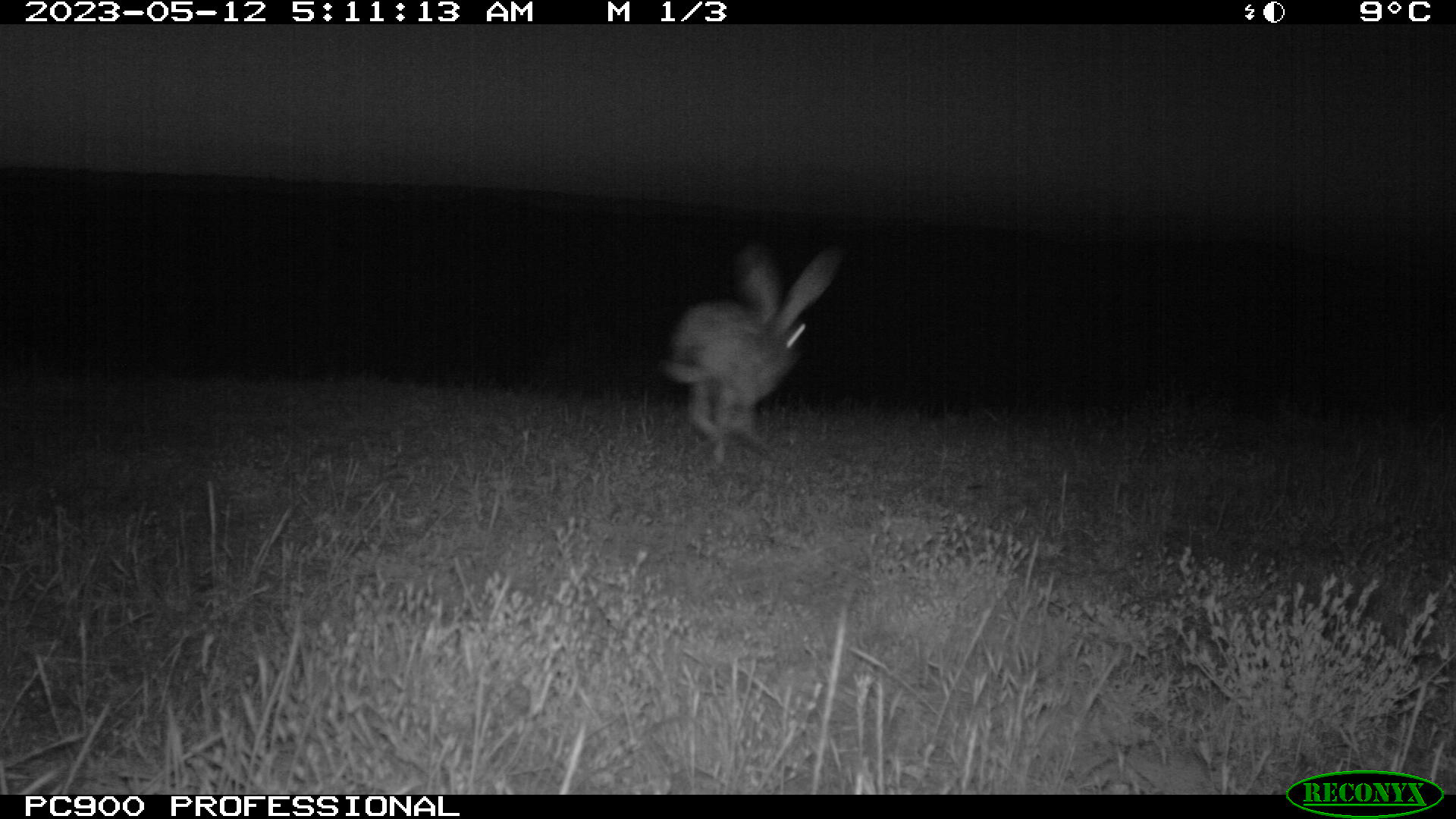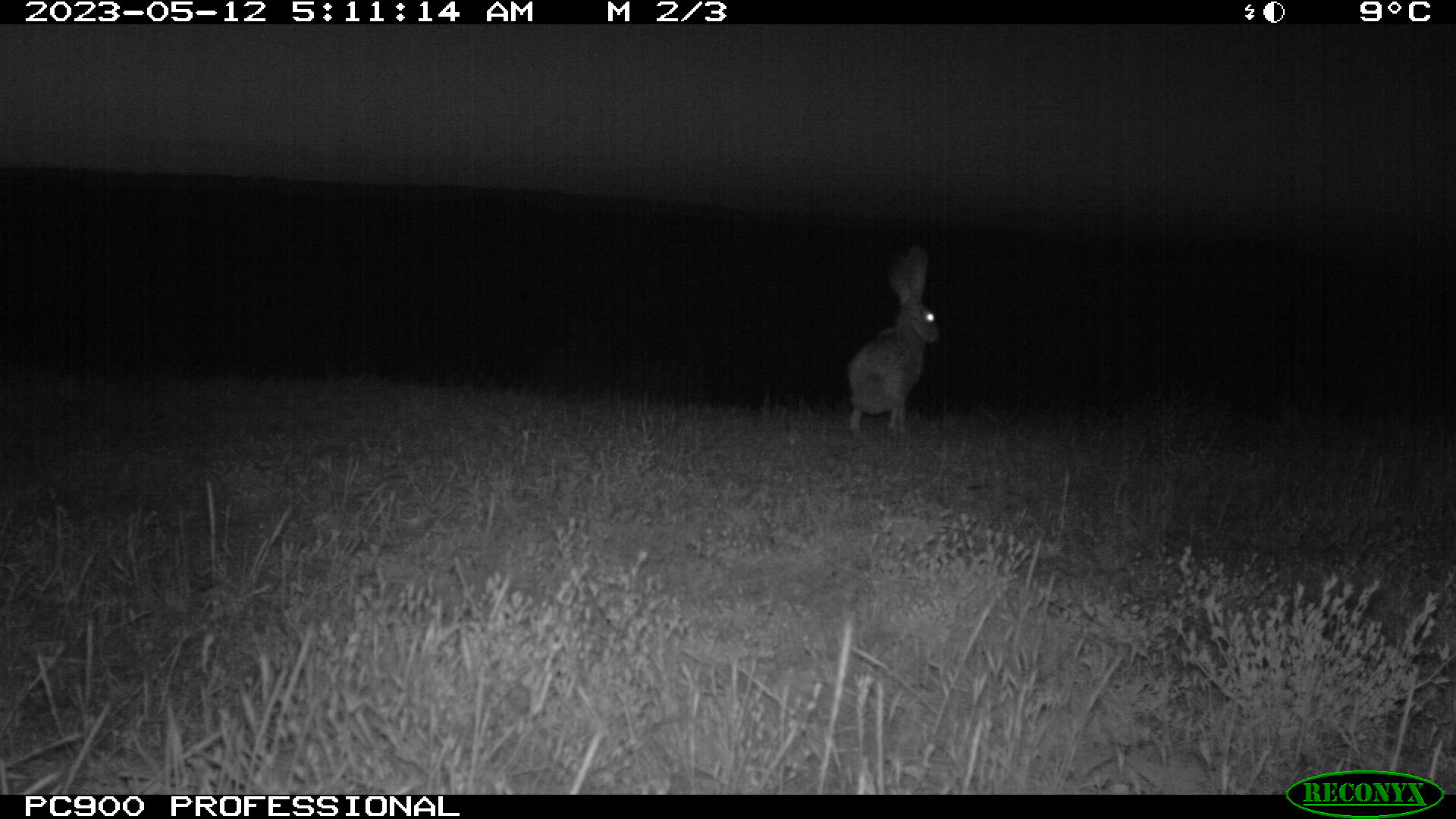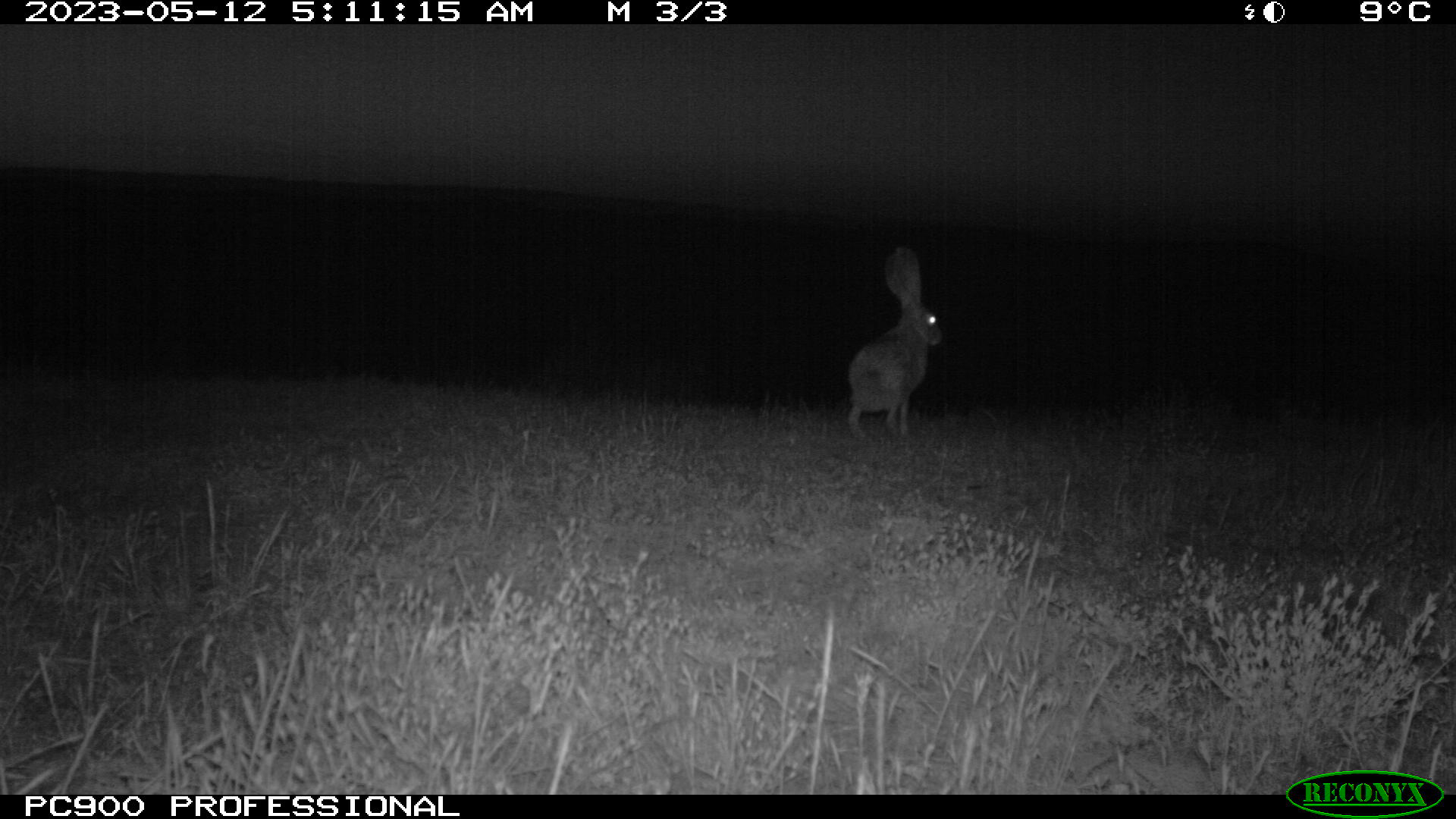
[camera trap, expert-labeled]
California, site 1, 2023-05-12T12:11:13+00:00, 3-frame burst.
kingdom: Animalia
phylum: Chordata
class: Mammalia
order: Lagomorpha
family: Leporidae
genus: Lepus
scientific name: Lepus californicus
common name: black-tailed jackrabbit